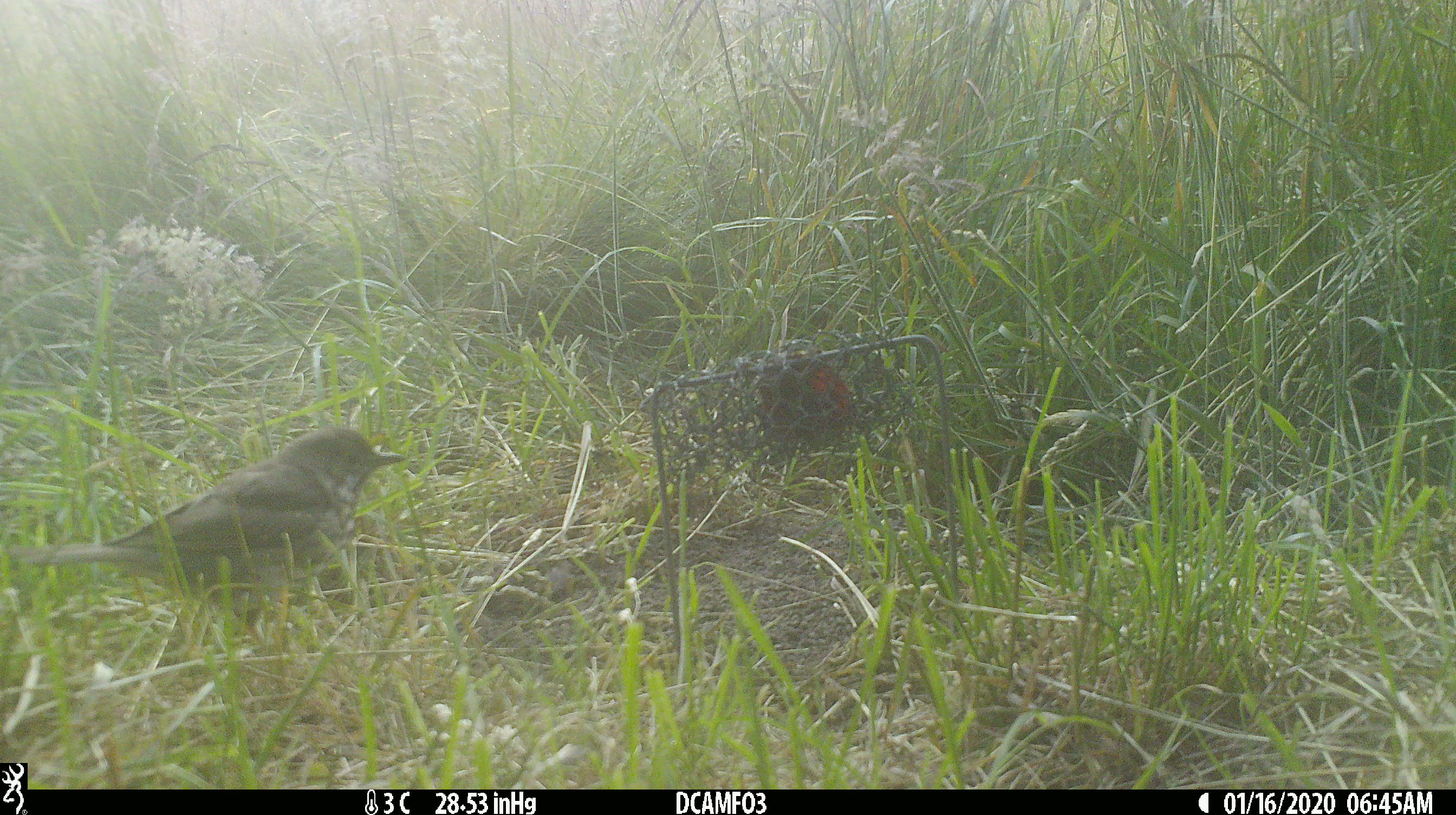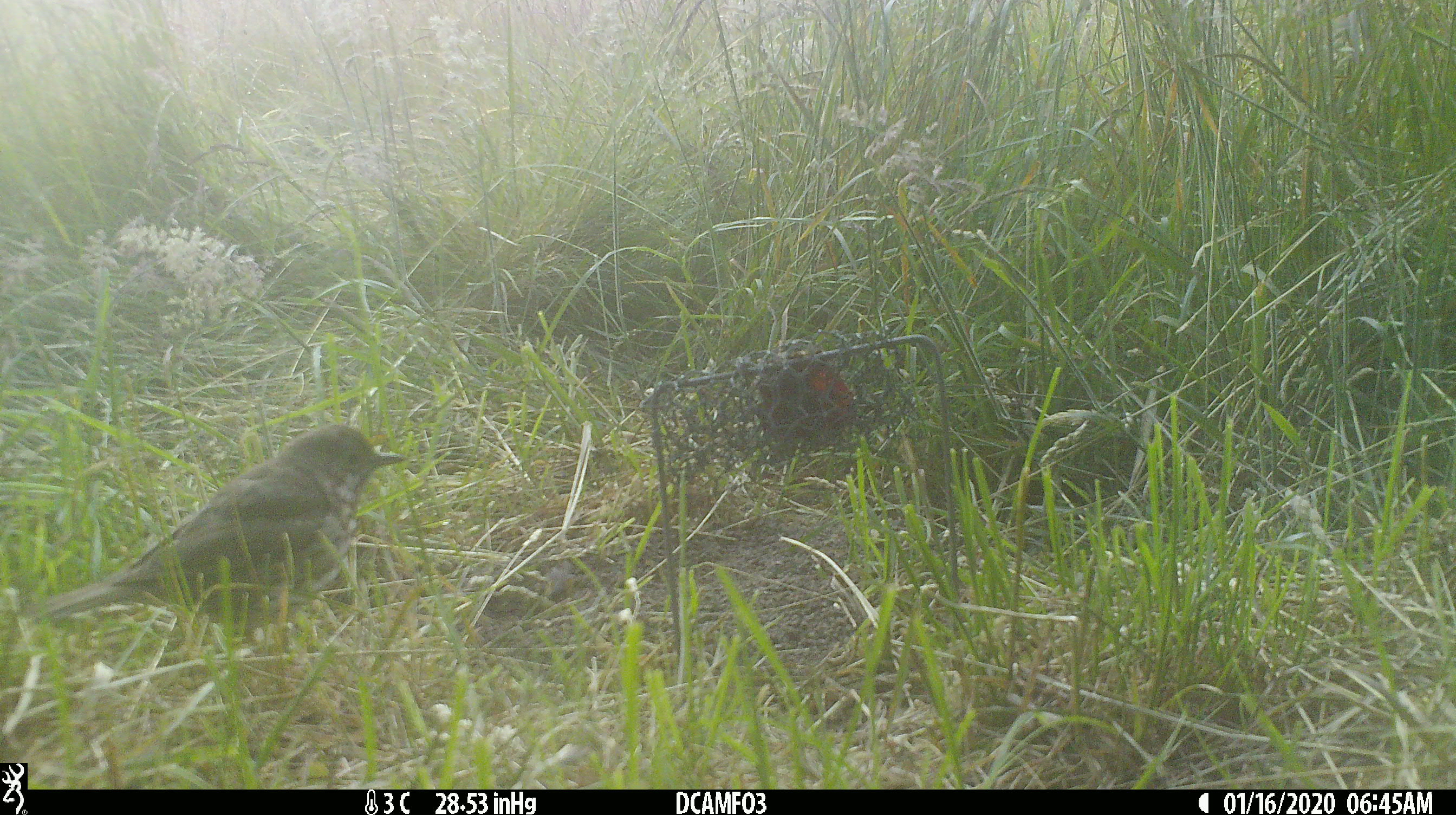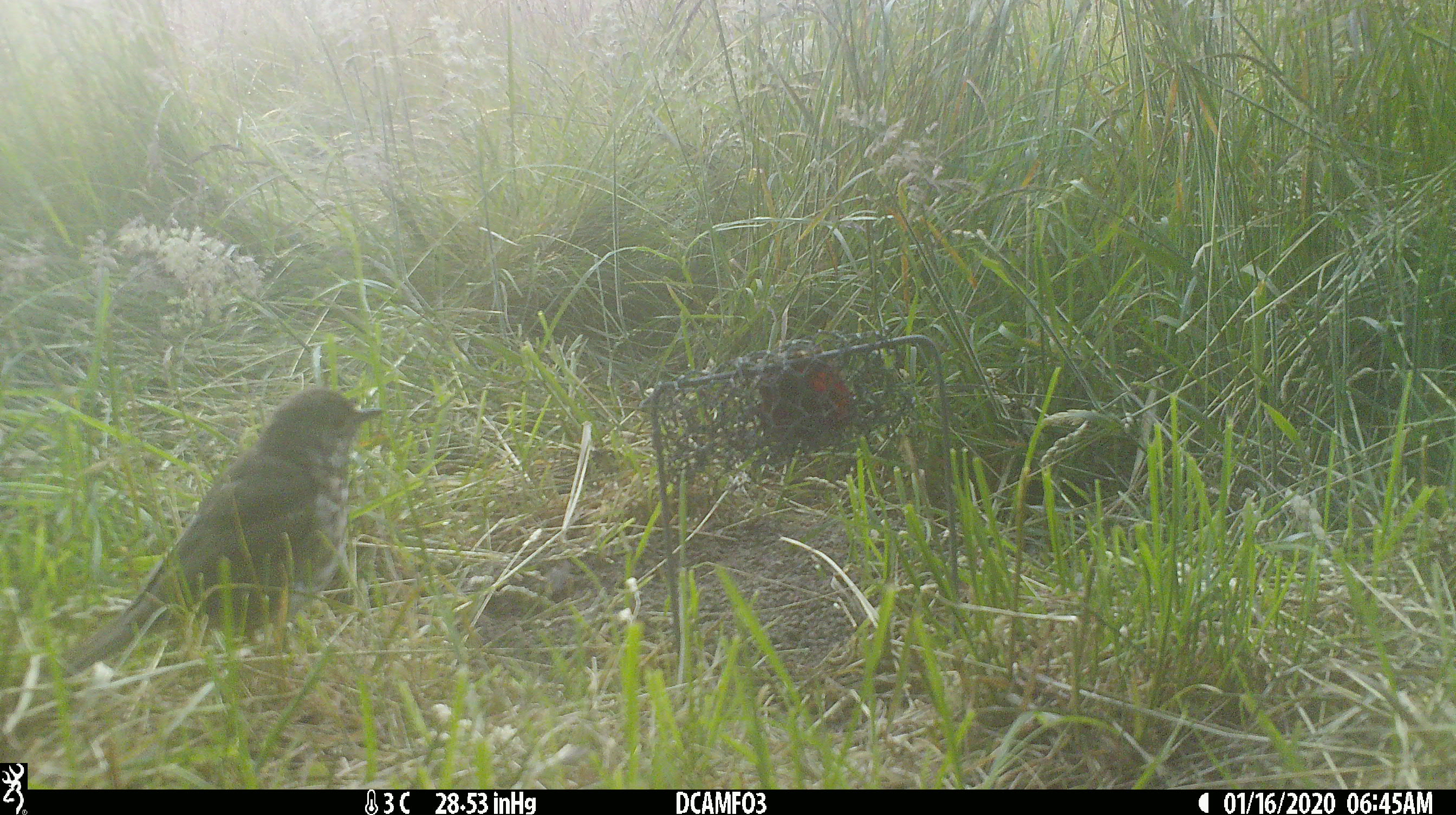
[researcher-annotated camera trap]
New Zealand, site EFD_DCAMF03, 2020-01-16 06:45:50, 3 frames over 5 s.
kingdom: Animalia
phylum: Chordata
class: Aves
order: Passeriformes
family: Turdidae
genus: Turdus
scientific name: Turdus philomelos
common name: song thrush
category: thrush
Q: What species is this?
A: Thrush (song thrush) (Turdus philomelos).